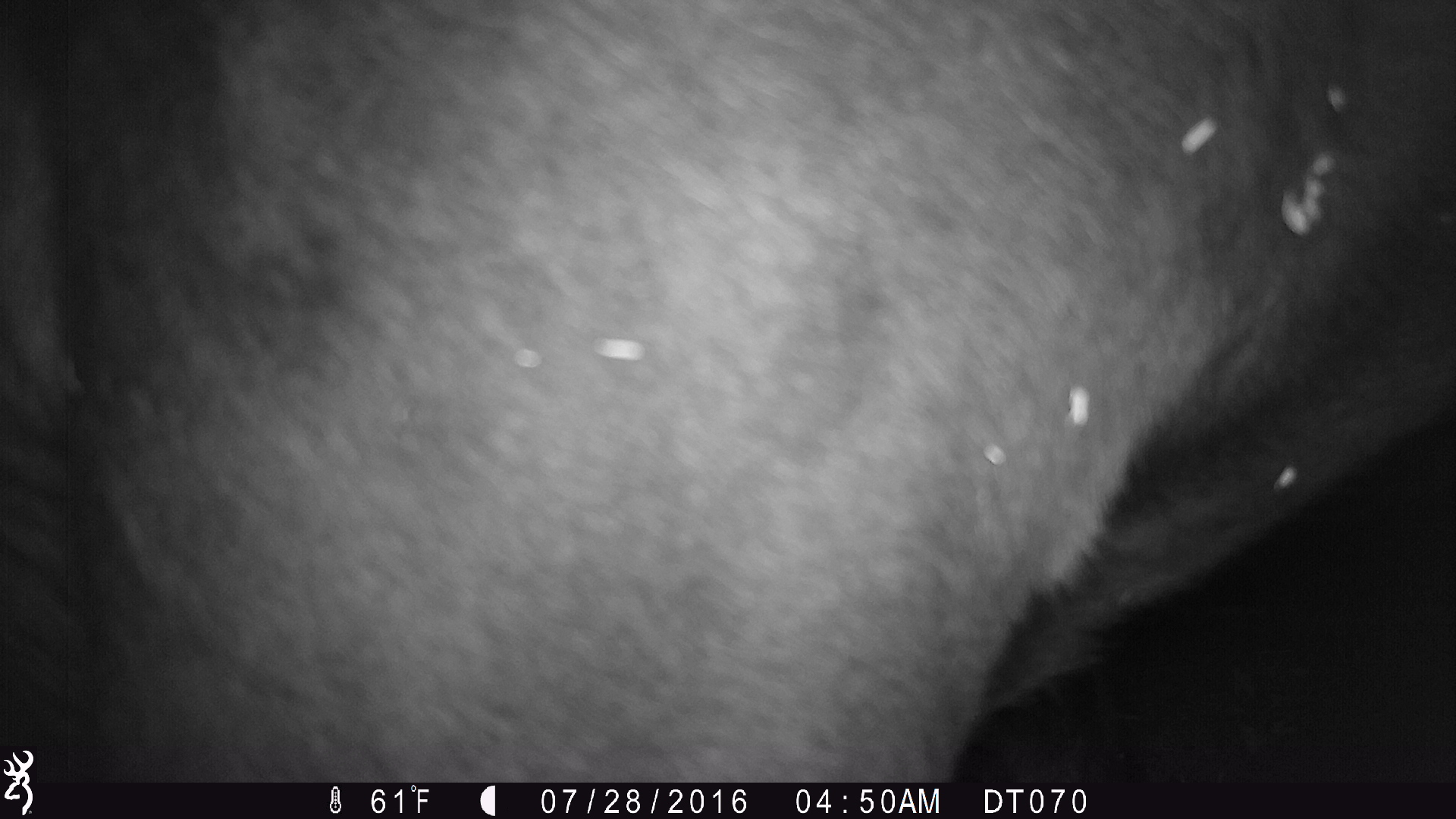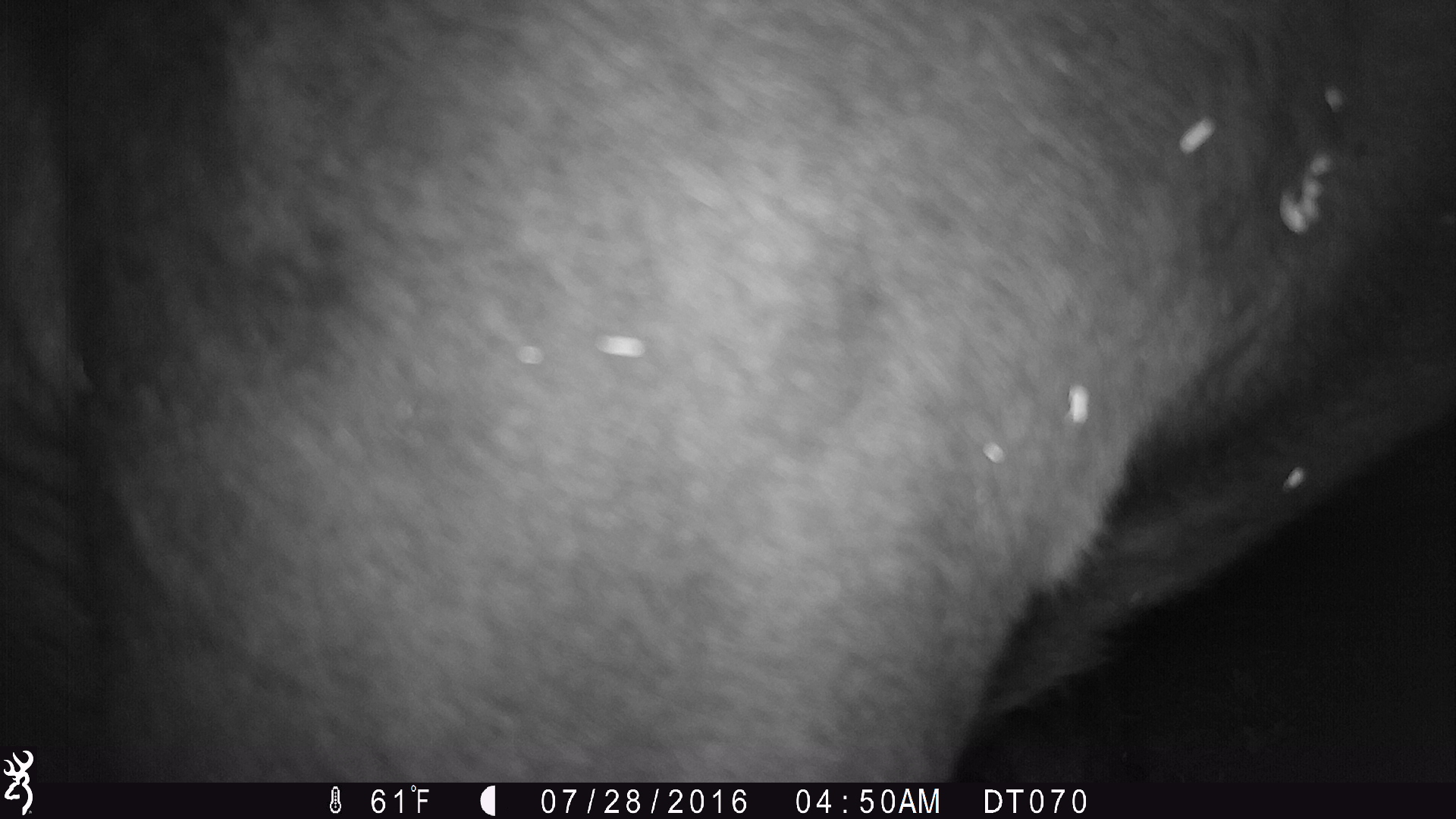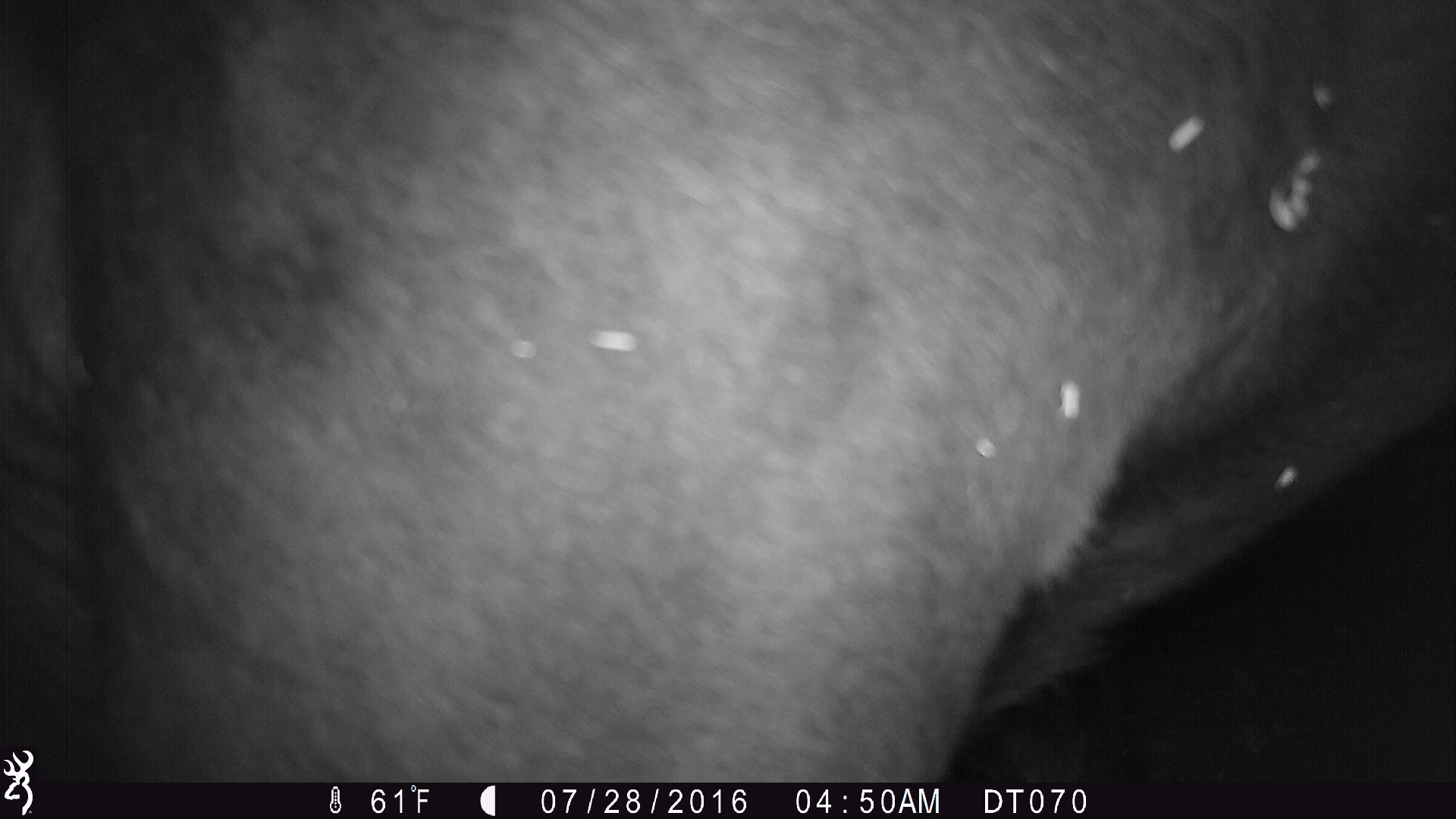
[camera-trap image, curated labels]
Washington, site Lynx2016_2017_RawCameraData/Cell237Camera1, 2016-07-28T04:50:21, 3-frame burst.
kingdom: Animalia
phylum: Chordata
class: Mammalia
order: Artiodactyla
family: Bovidae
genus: Bos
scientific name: Bos taurus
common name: domestic cattle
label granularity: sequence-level